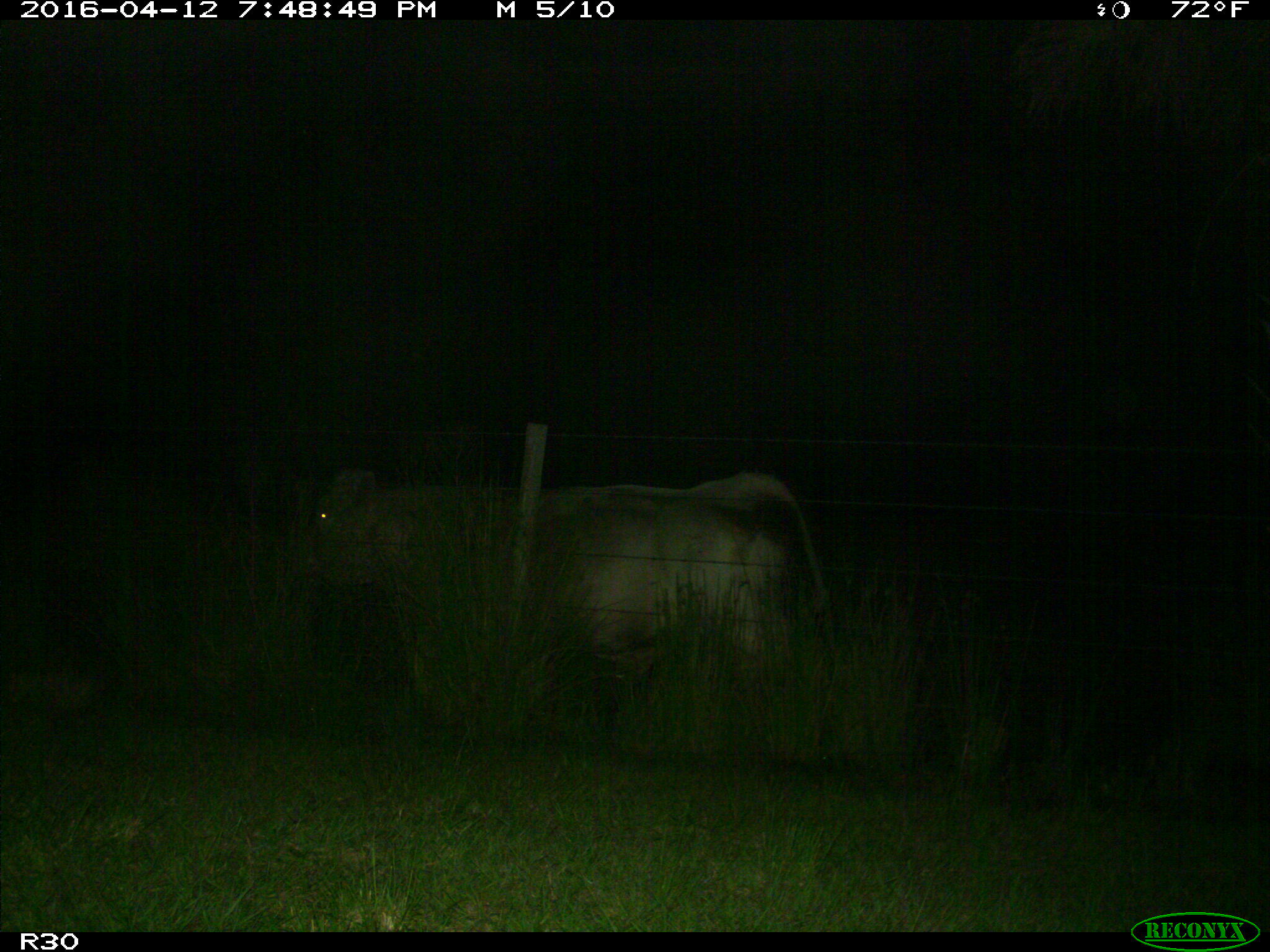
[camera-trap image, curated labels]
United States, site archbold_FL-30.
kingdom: Animalia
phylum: Chordata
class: Mammalia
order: Artiodactyla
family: Bovidae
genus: Bos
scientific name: Bos taurus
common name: domestic cow